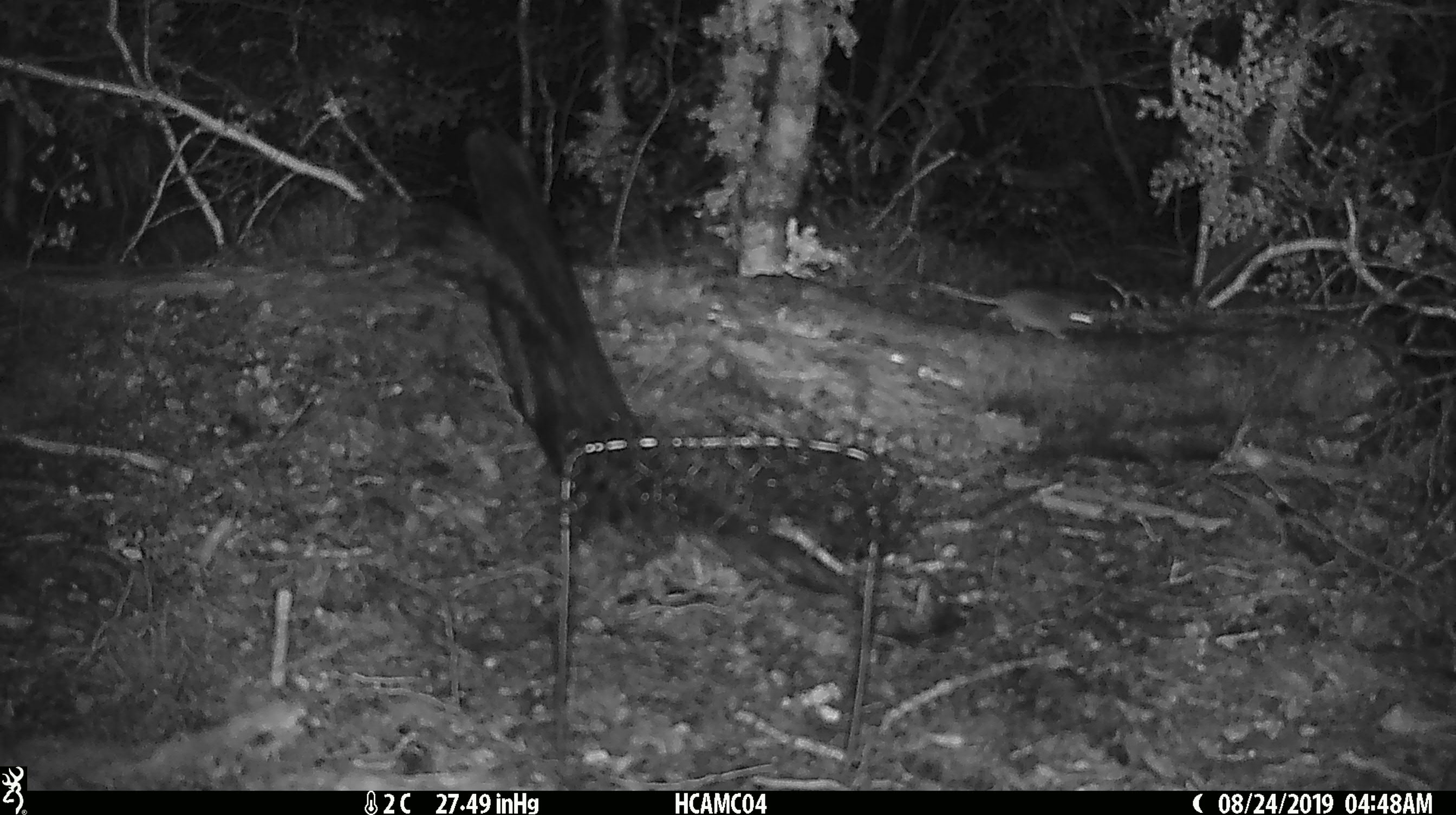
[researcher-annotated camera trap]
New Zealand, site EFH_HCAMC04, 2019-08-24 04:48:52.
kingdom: Animalia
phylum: Chordata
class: Mammalia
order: Rodentia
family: Muridae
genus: Mus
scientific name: Mus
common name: mouse